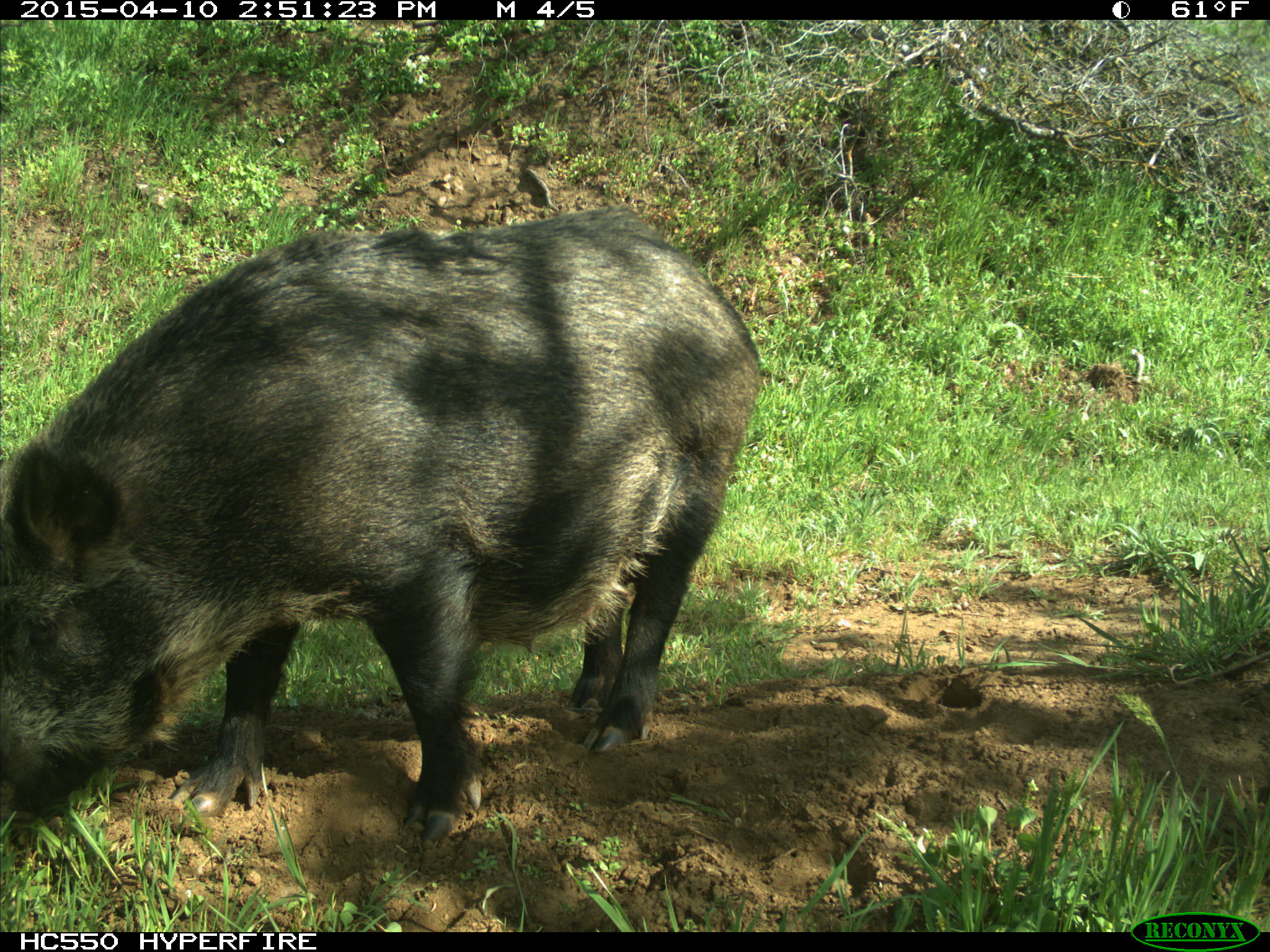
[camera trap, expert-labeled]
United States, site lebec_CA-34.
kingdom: Animalia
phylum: Chordata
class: Mammalia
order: Artiodactyla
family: Suidae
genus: Sus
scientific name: Sus scrofa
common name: wild boar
Sus scrofa (wild boar).